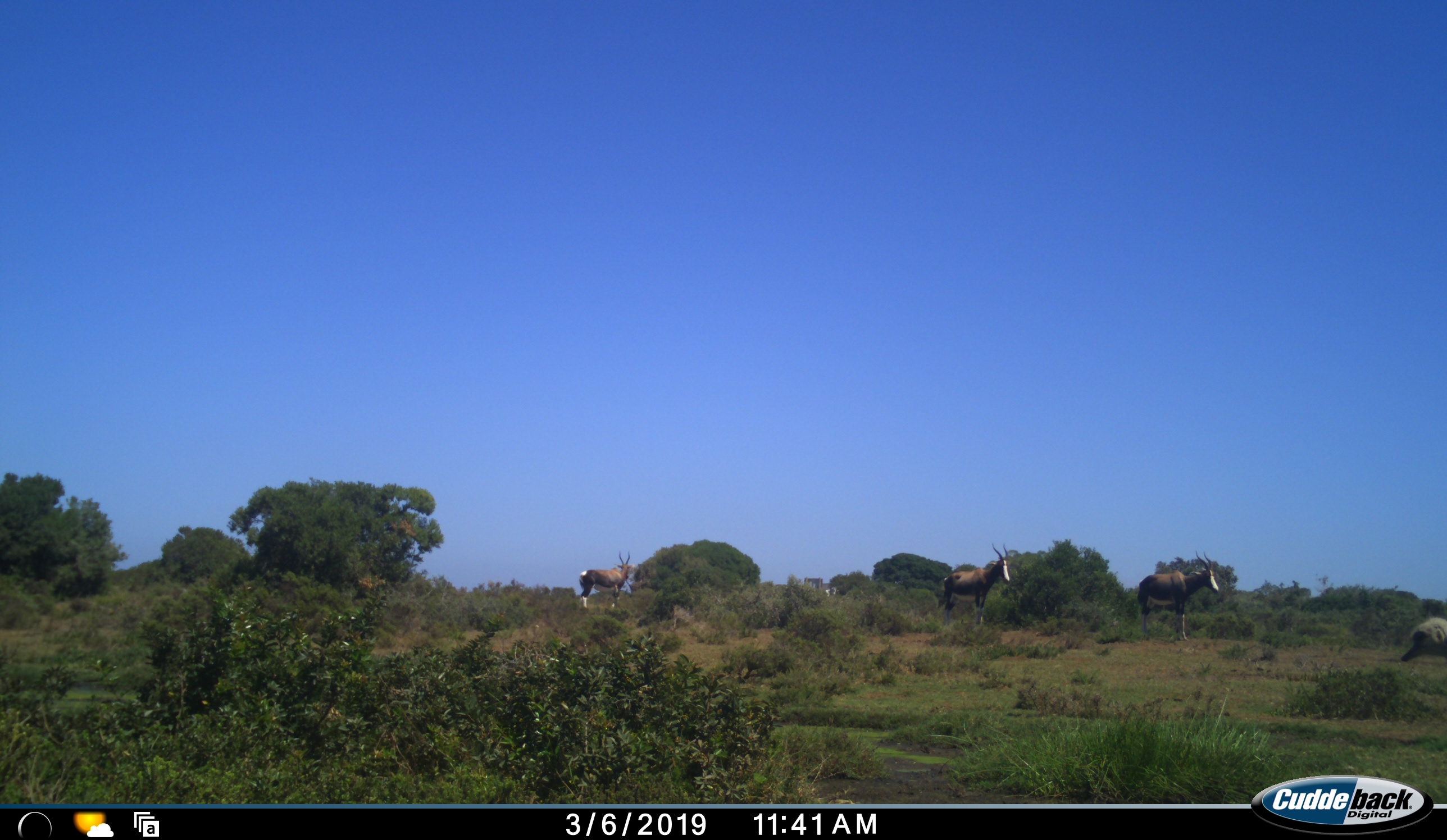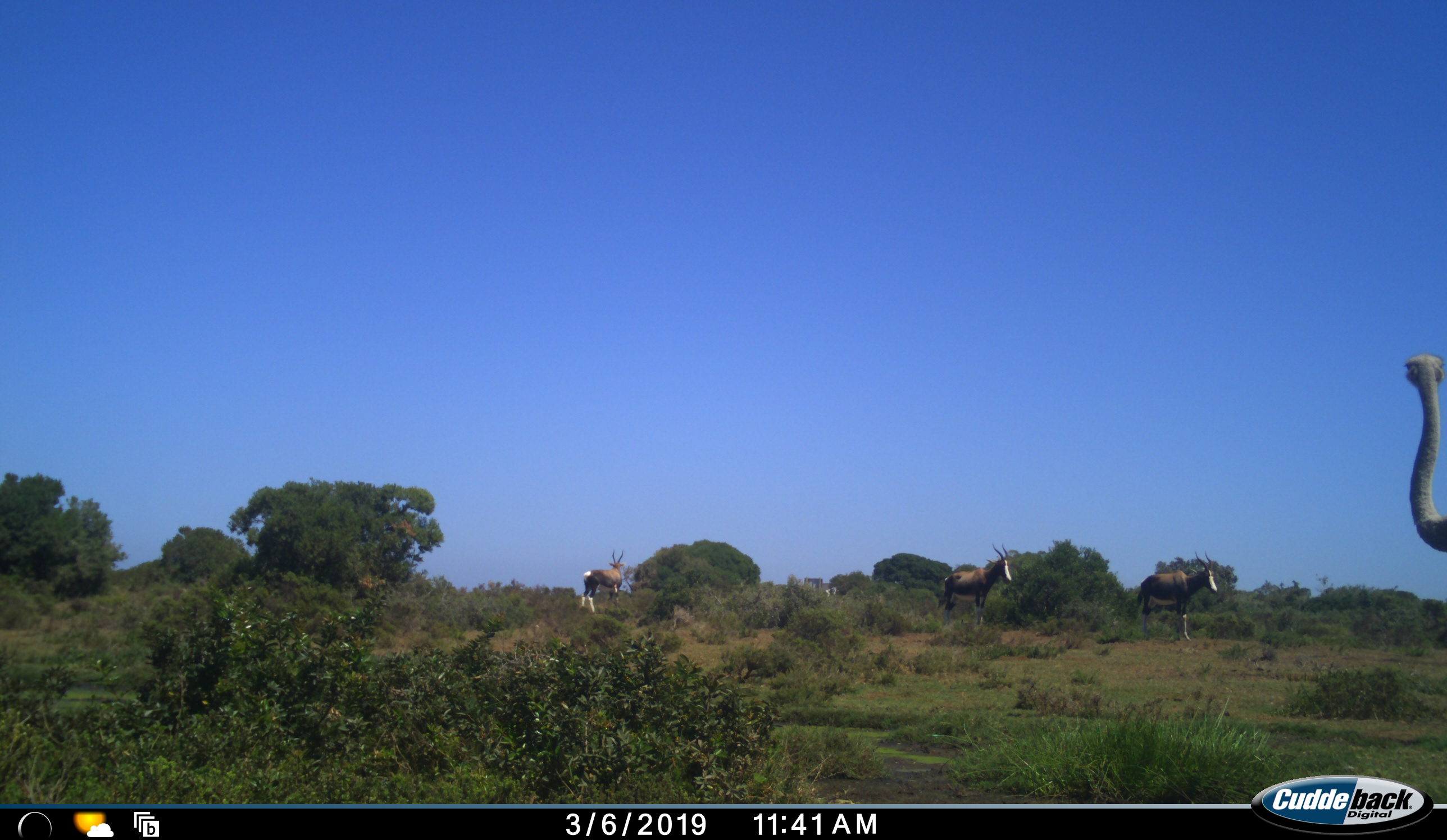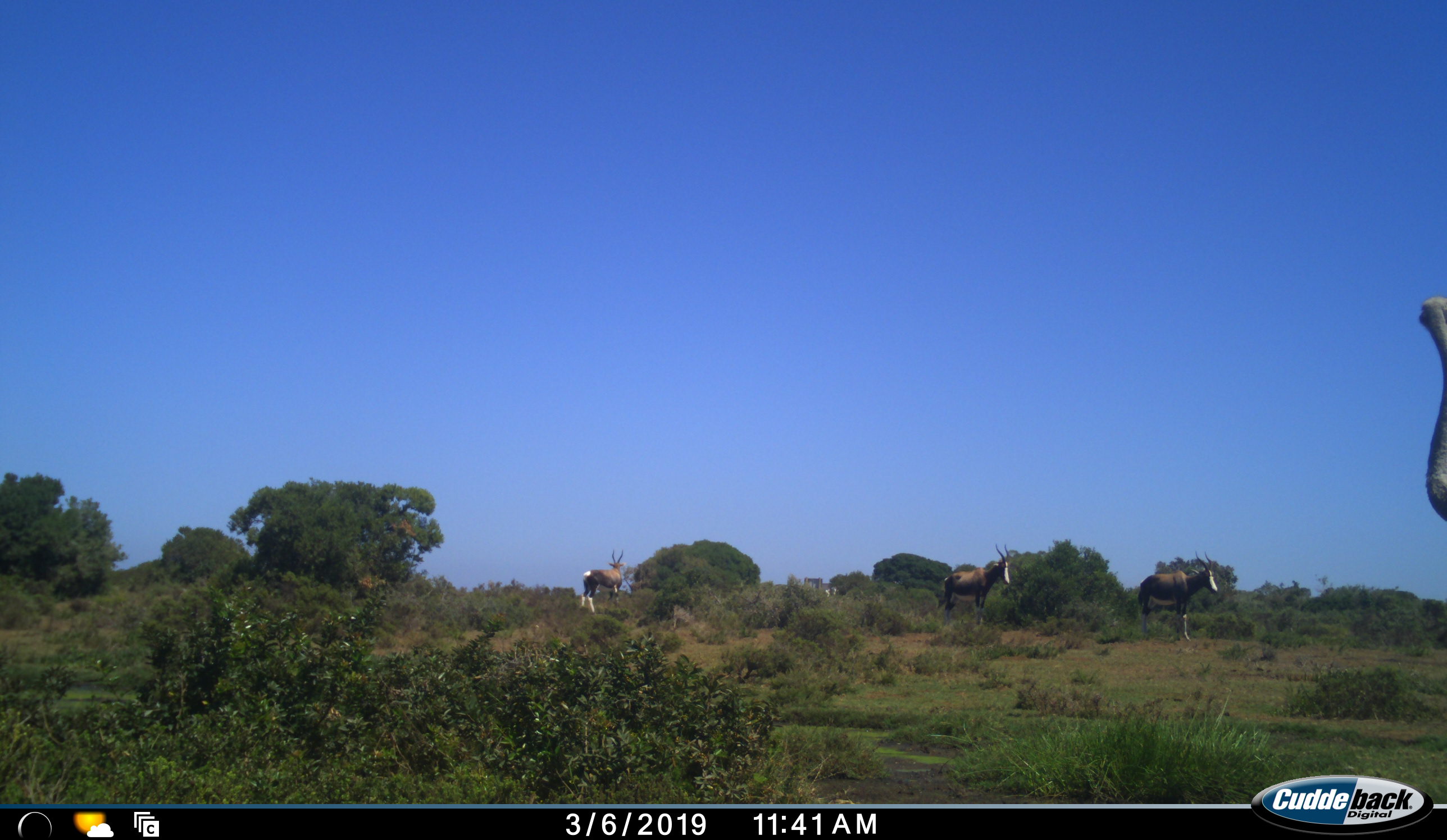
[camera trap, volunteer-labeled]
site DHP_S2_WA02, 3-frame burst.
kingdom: Animalia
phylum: Chordata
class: Mammalia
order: Artiodactyla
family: Bovidae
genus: Damaliscus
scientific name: Damaliscus pygargus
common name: bontebok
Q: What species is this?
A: Bontebok (Damaliscus pygargus).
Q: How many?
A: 3.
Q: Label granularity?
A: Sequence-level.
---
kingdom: Animalia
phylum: Chordata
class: Aves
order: Struthioniformes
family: Struthionidae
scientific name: Struthionidae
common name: ostrich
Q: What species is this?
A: Ostrich (Struthionidae).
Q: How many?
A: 1.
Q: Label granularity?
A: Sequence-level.